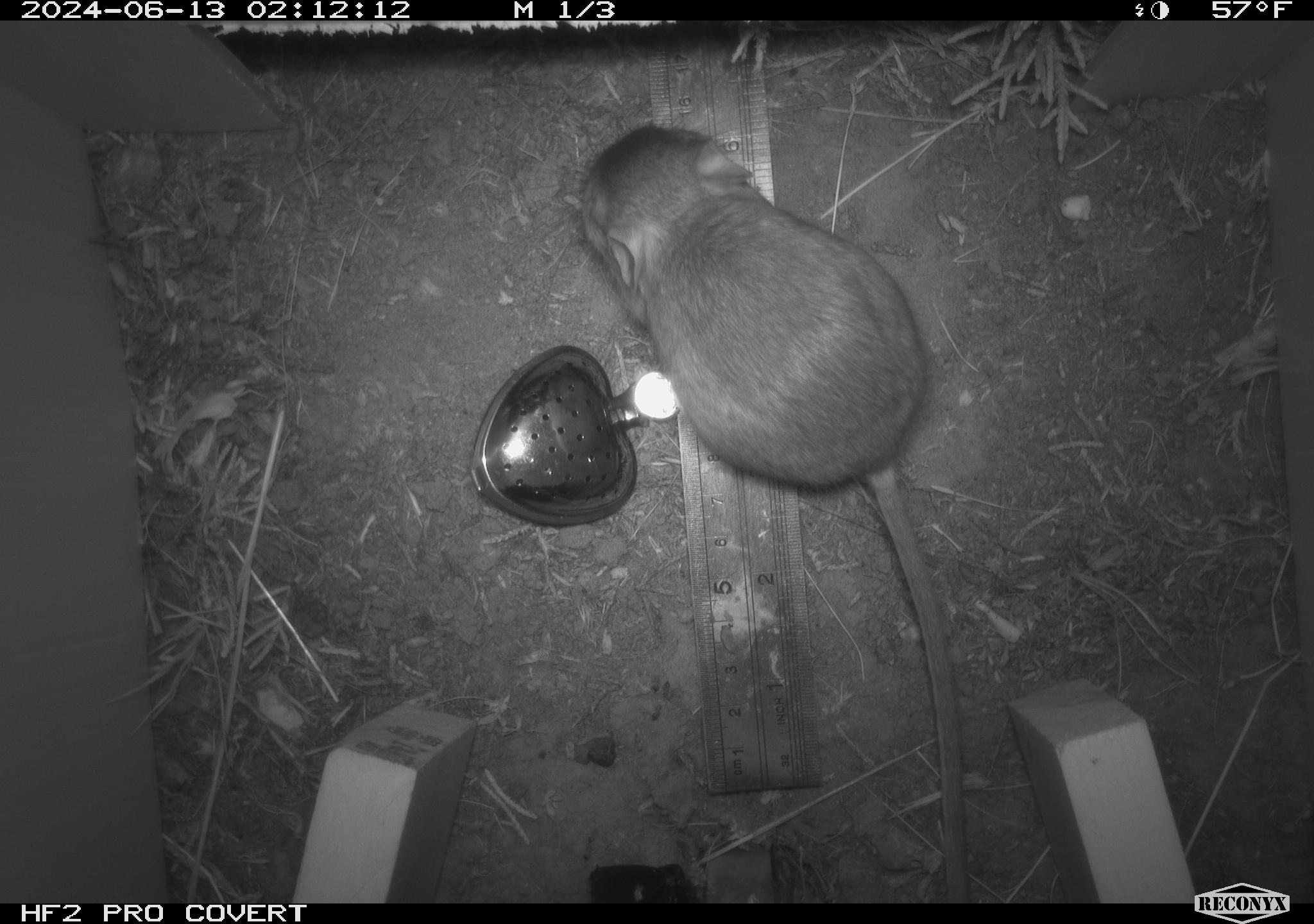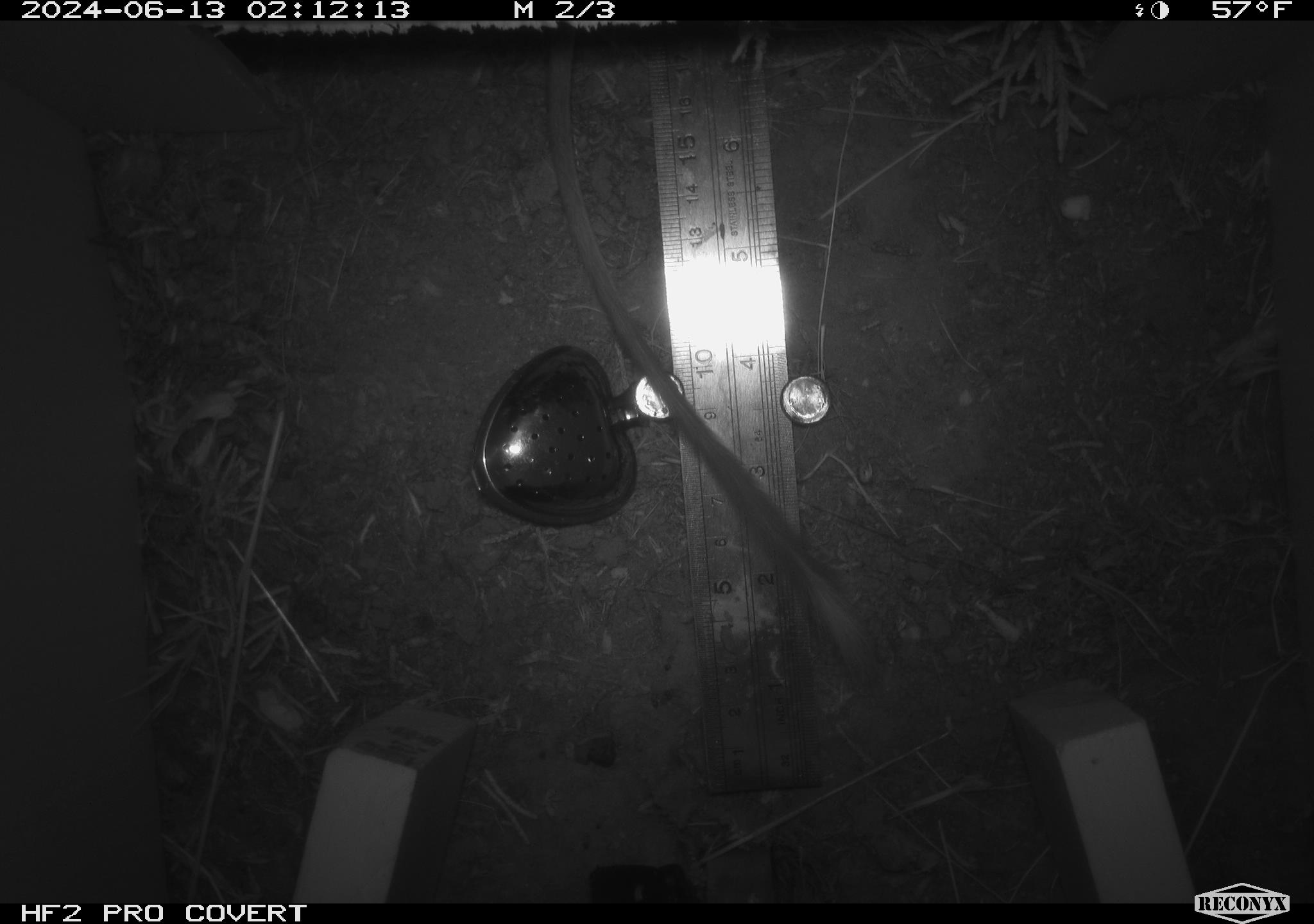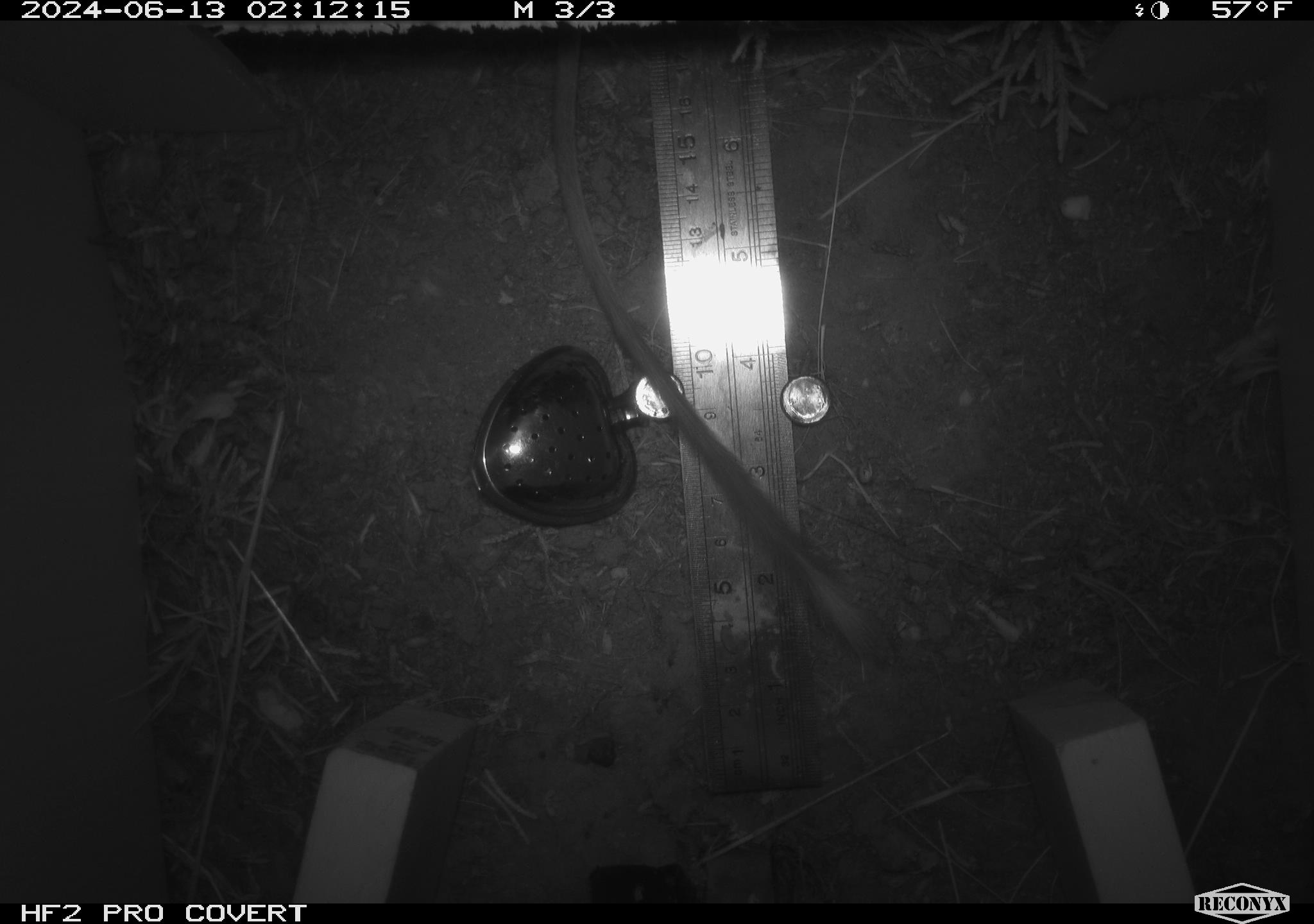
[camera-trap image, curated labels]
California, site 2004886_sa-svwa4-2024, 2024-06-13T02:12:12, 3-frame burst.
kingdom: Animalia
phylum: Chordata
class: Mammalia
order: Rodentia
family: Heteromyidae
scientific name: Heteromyidae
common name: kangaroo rats and pocket mice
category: heteromyidae family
Heteromyidae family (kangaroo rats and pocket mice) (Heteromyidae).